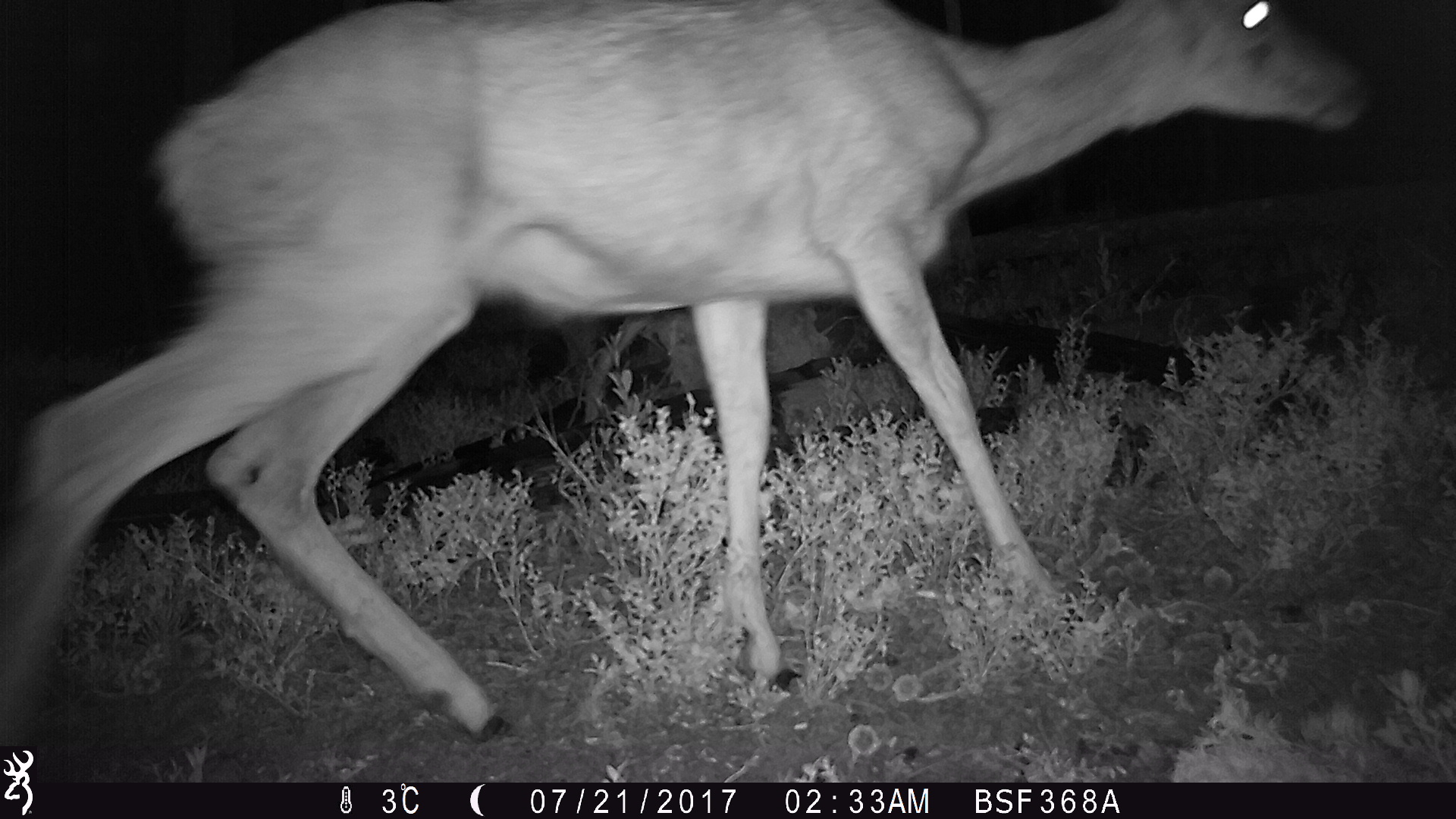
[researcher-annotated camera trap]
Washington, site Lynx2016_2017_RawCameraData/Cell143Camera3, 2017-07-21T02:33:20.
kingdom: Animalia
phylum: Chordata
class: Mammalia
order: Artiodactyla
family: Cervidae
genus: Odocoileus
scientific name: Odocoileus hemionus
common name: mule deer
Odocoileus hemionus (mule deer). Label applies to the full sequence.